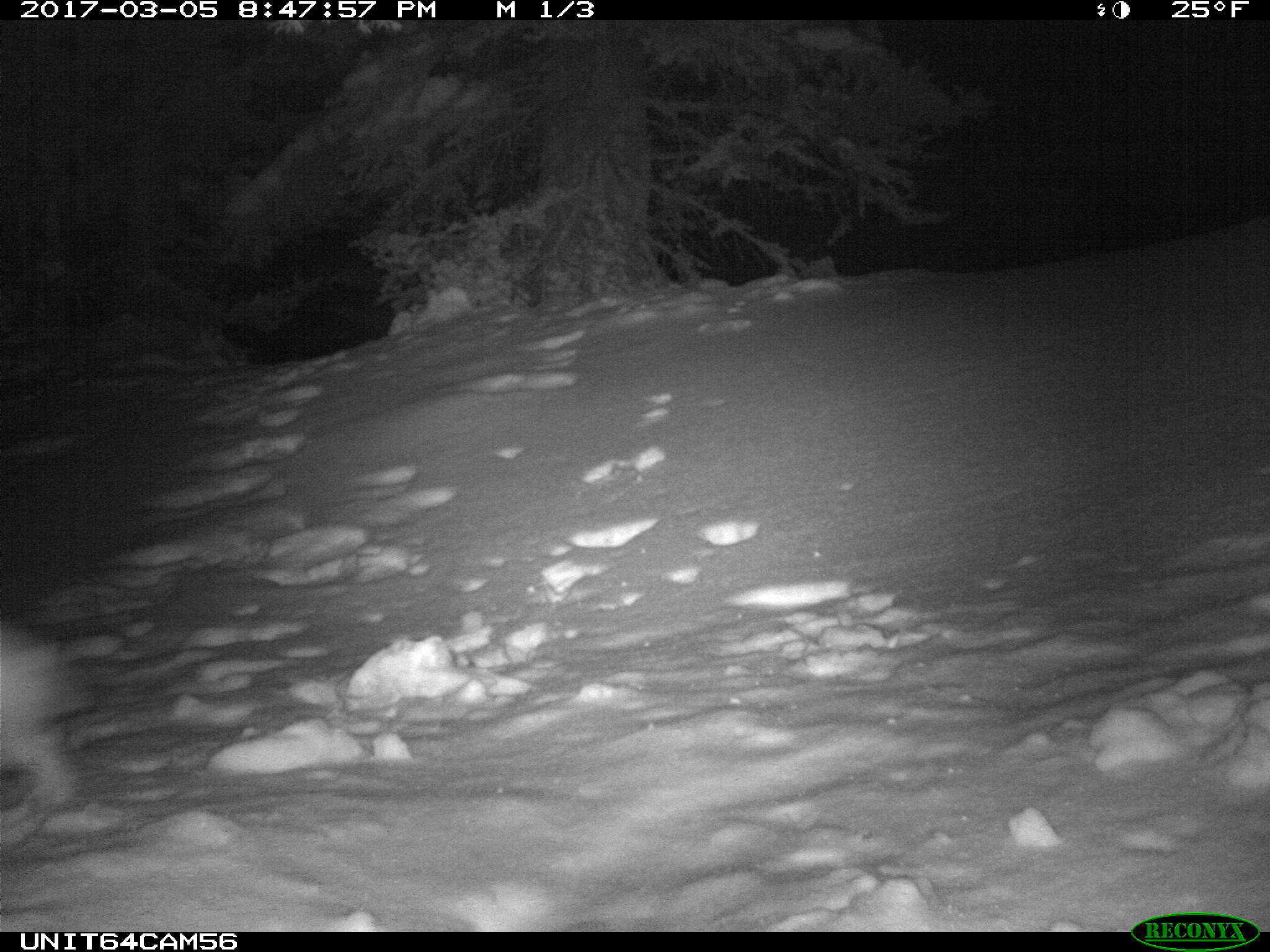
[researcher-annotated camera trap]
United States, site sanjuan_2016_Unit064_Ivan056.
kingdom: Animalia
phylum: Chordata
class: Mammalia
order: Lagomorpha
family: Leporidae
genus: Lepus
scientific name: Lepus americanus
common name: snowshoe hare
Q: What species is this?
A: Lepus americanus (snowshoe hare).